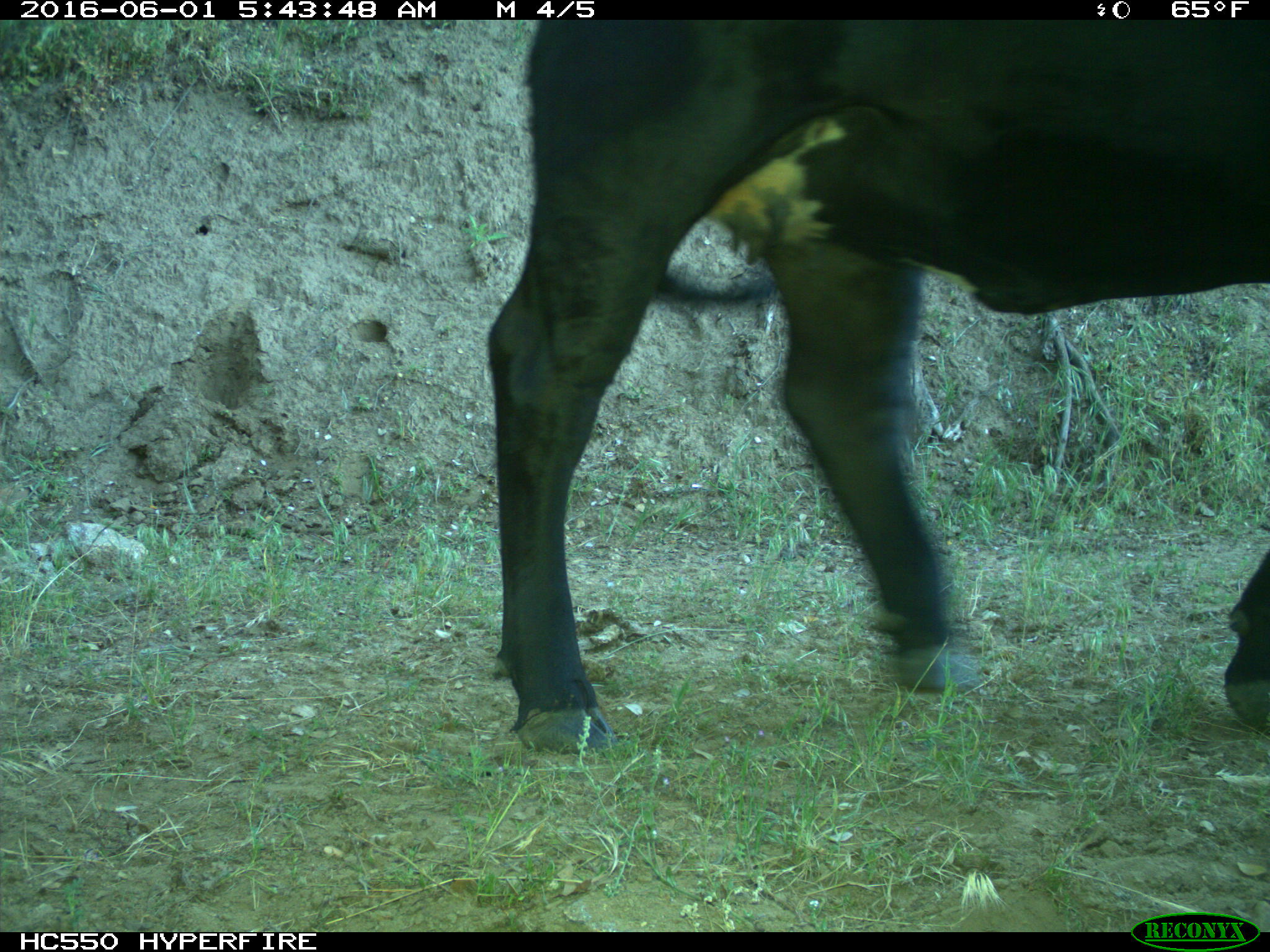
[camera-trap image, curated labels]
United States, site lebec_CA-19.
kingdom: Animalia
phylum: Chordata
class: Mammalia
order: Artiodactyla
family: Bovidae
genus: Bos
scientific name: Bos taurus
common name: domestic cow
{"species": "Bos taurus (domestic cow)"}